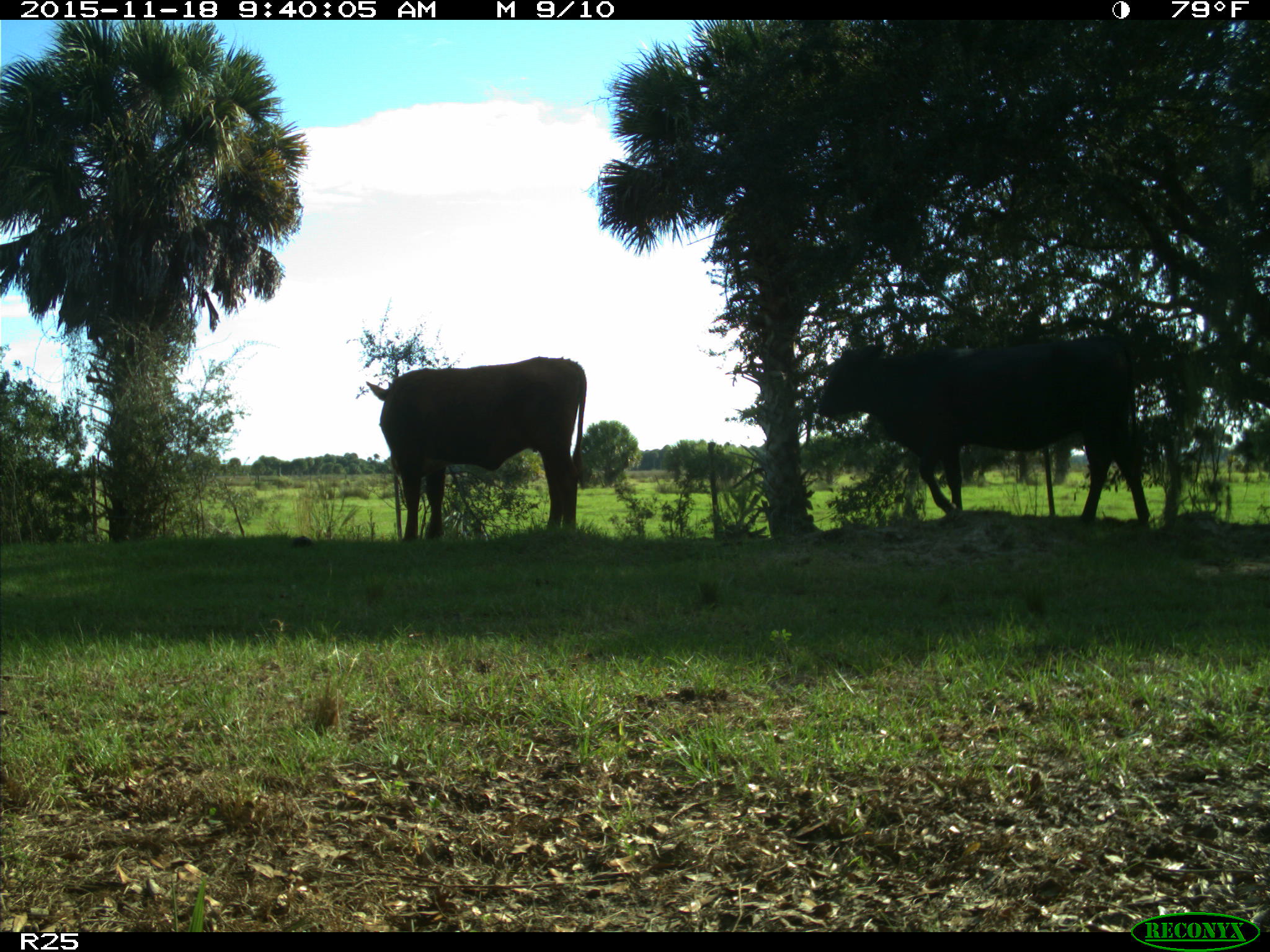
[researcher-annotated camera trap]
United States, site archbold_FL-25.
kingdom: Animalia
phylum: Chordata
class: Mammalia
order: Artiodactyla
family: Bovidae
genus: Bos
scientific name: Bos taurus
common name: domestic cow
Bos taurus (domestic cow).